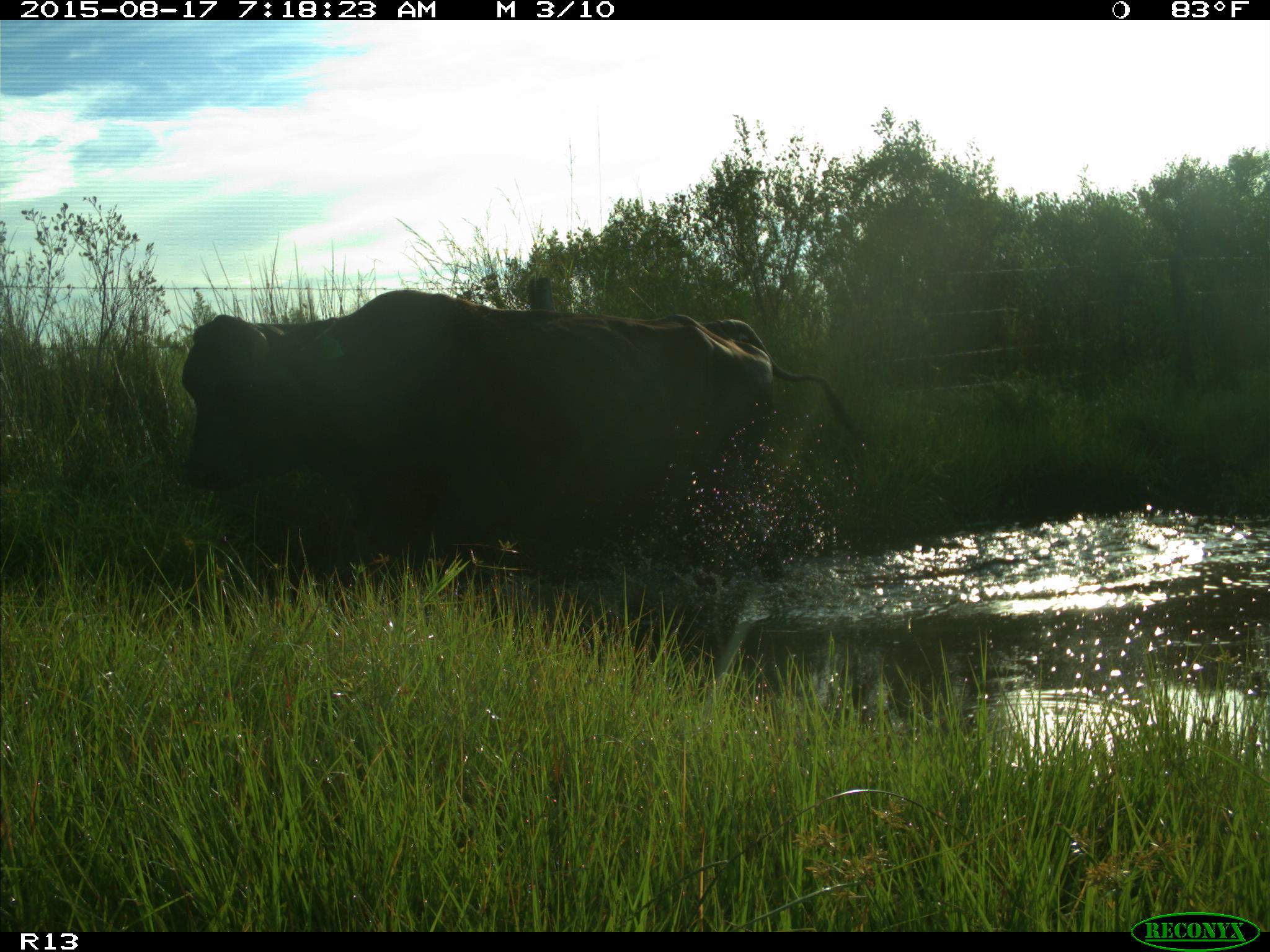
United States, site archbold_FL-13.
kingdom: Animalia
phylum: Chordata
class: Mammalia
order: Artiodactyla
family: Bovidae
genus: Bos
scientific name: Bos taurus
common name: domestic cow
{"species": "Bos taurus (domestic cow)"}